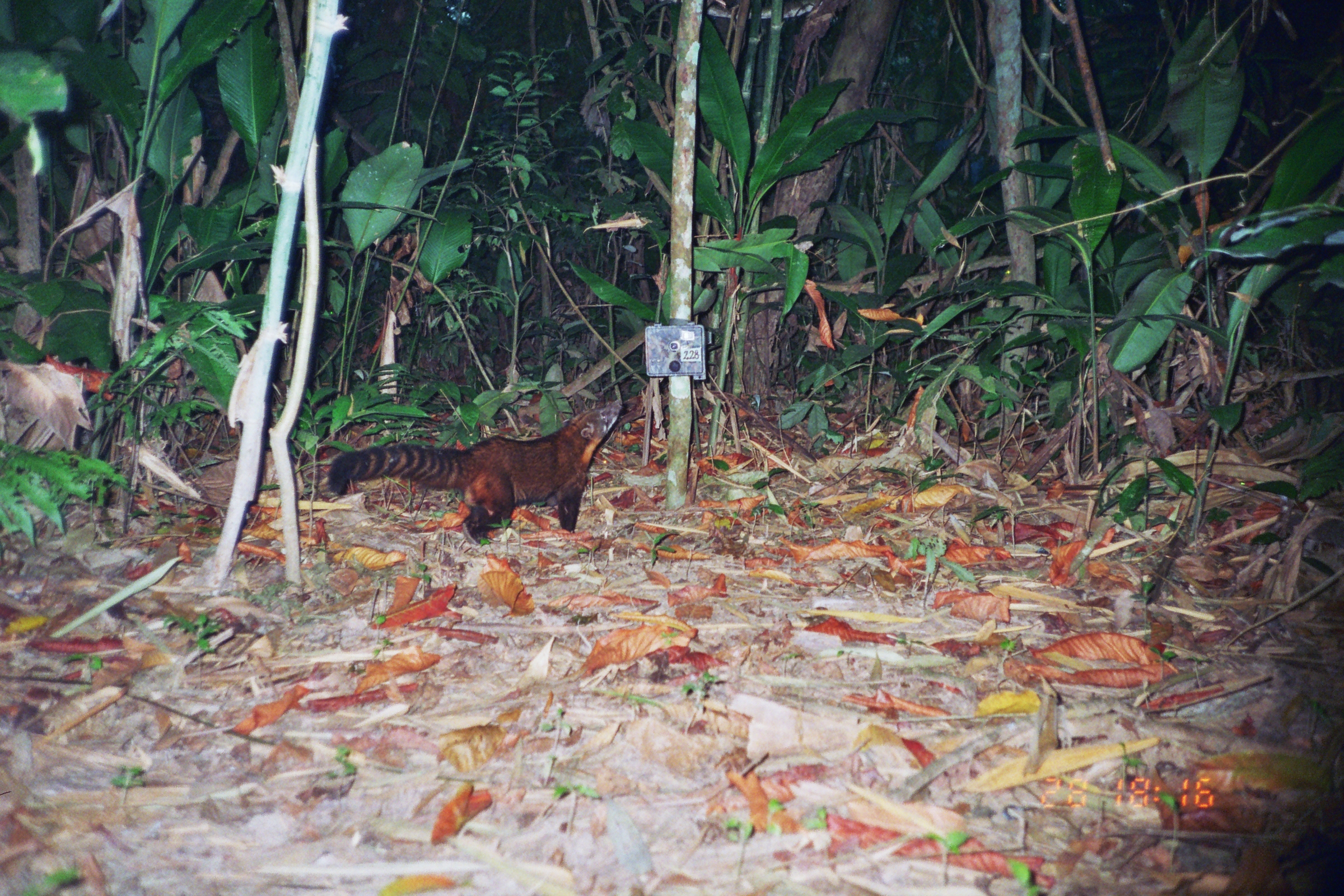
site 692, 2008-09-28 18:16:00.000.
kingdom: Animalia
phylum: Chordata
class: Mammalia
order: Carnivora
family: Procyonidae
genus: Nasua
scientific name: Nasua nasua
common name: south american coati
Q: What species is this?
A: Nasua nasua (south american coati).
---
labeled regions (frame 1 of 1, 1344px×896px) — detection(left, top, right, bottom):
nasua nasua: detection(328, 397, 622, 546)